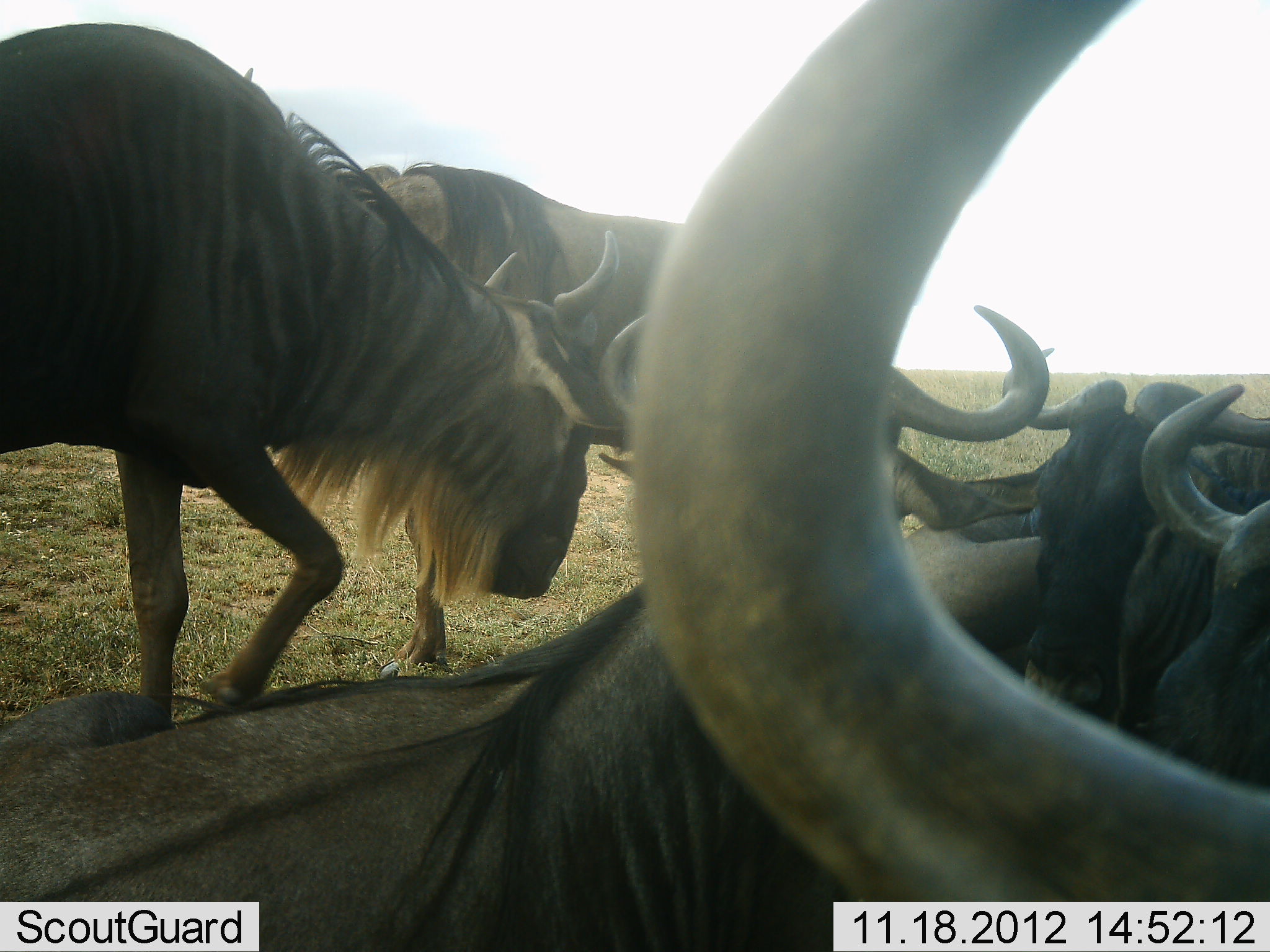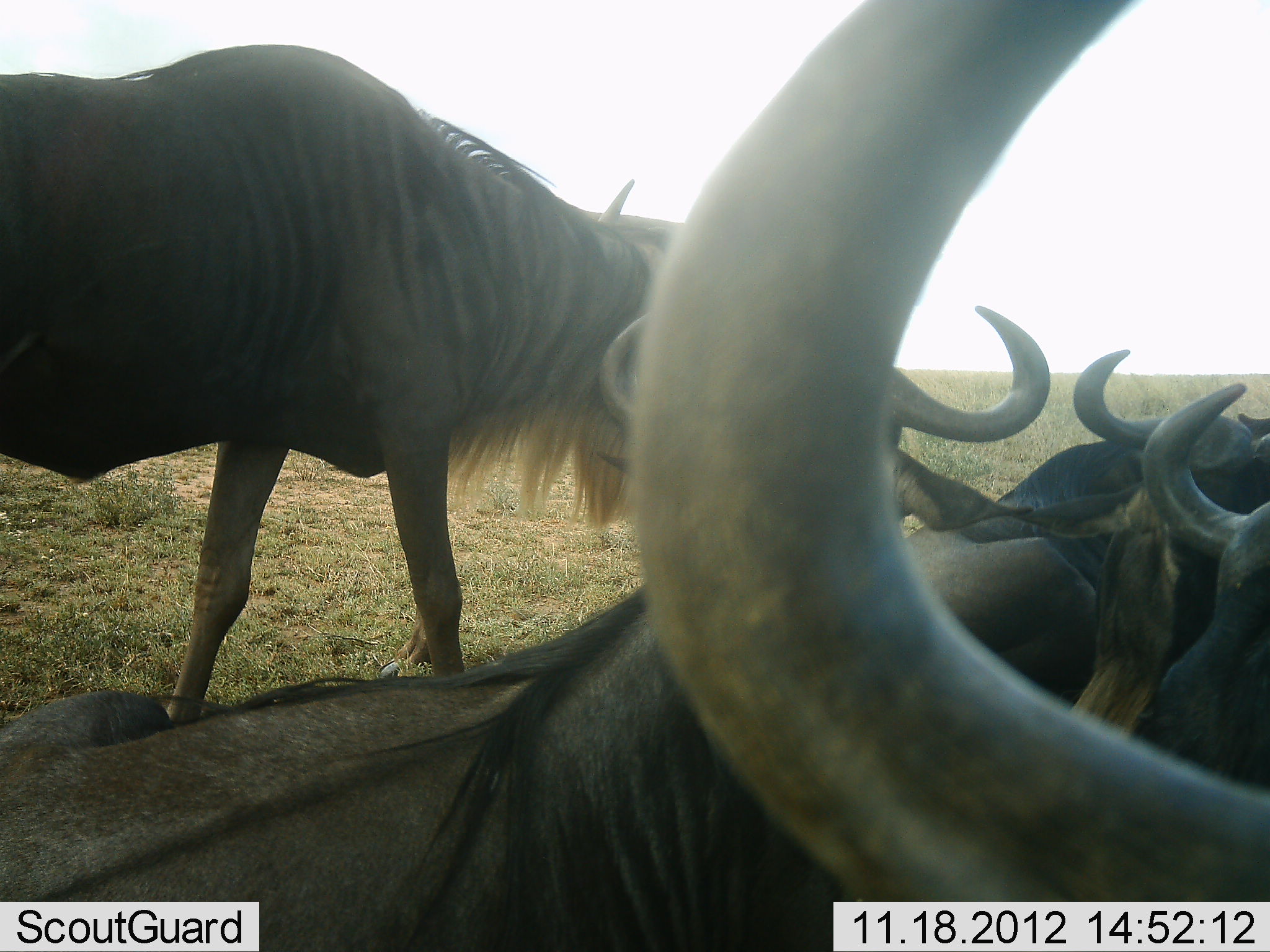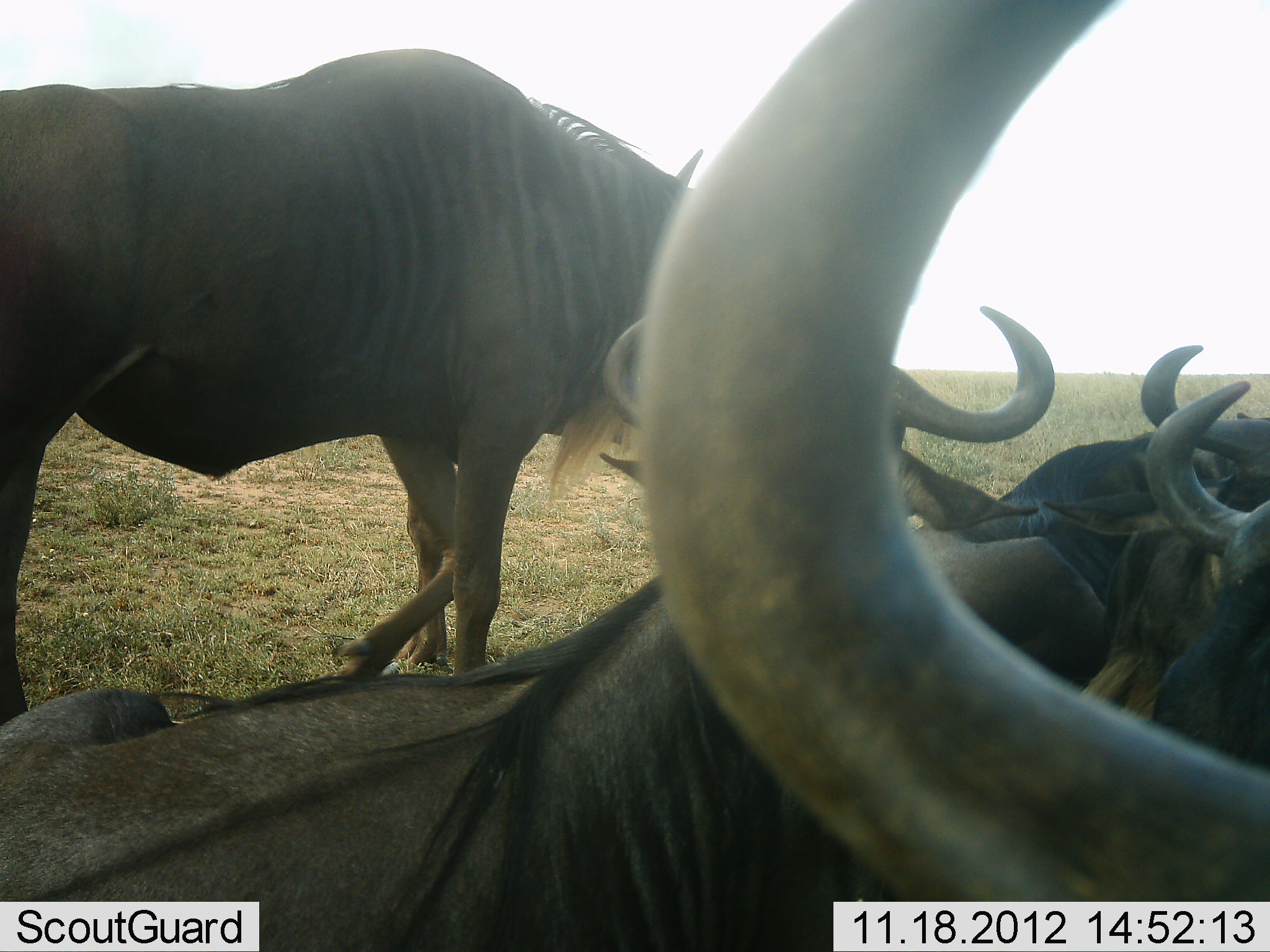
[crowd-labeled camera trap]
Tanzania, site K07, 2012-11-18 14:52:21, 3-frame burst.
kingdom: Animalia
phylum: Chordata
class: Mammalia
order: Artiodactyla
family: Bovidae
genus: Connochaetes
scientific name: Connochaetes taurinus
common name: blue wildebeest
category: wildebeest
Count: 6.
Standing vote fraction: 70%.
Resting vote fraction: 90%.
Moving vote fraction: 30%.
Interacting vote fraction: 0%.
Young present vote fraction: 0%.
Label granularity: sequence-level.